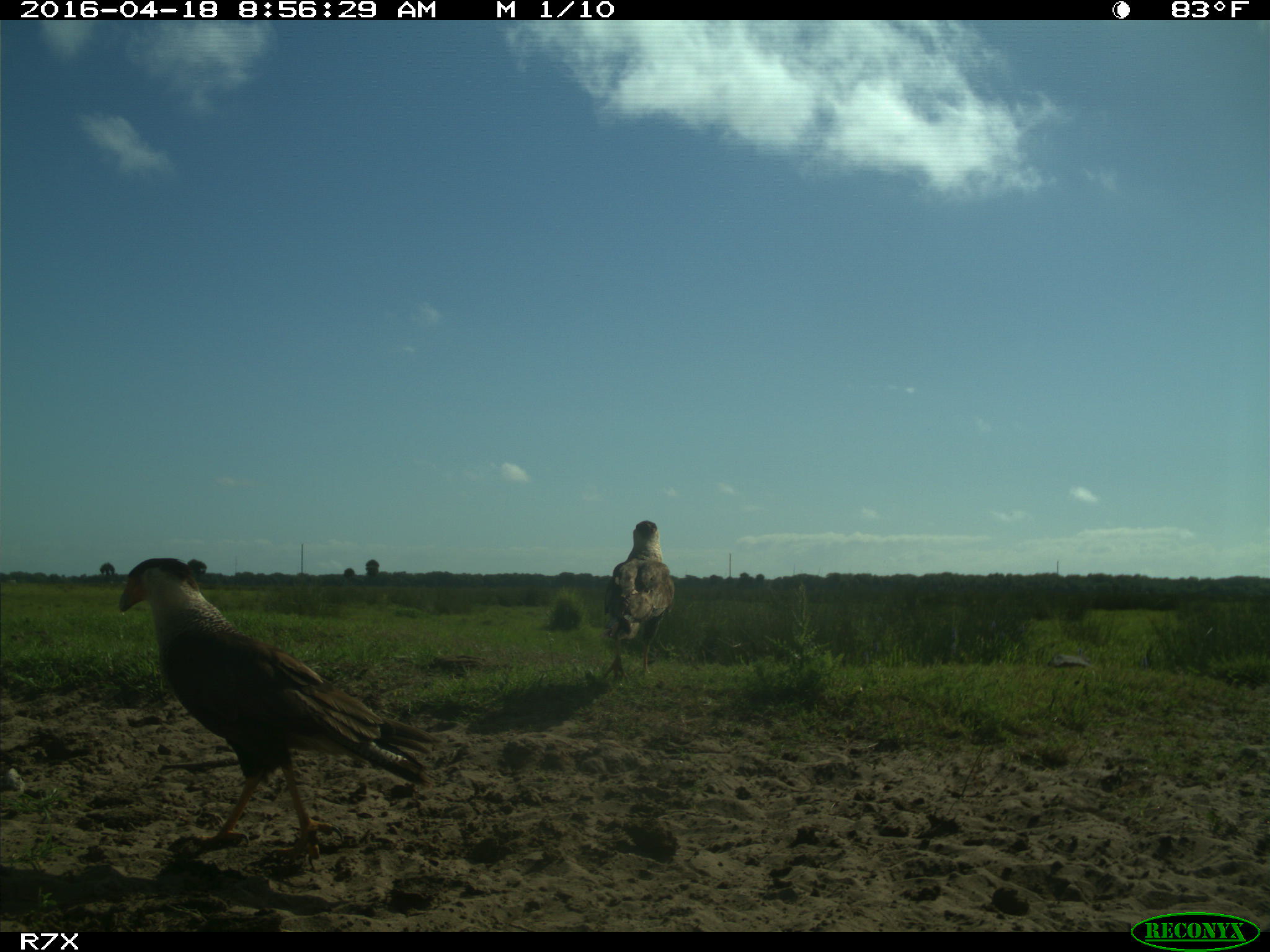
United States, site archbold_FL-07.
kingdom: Animalia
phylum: Chordata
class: Aves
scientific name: Aves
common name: birds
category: unidentified bird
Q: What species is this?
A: Unidentified bird (birds) (Aves).